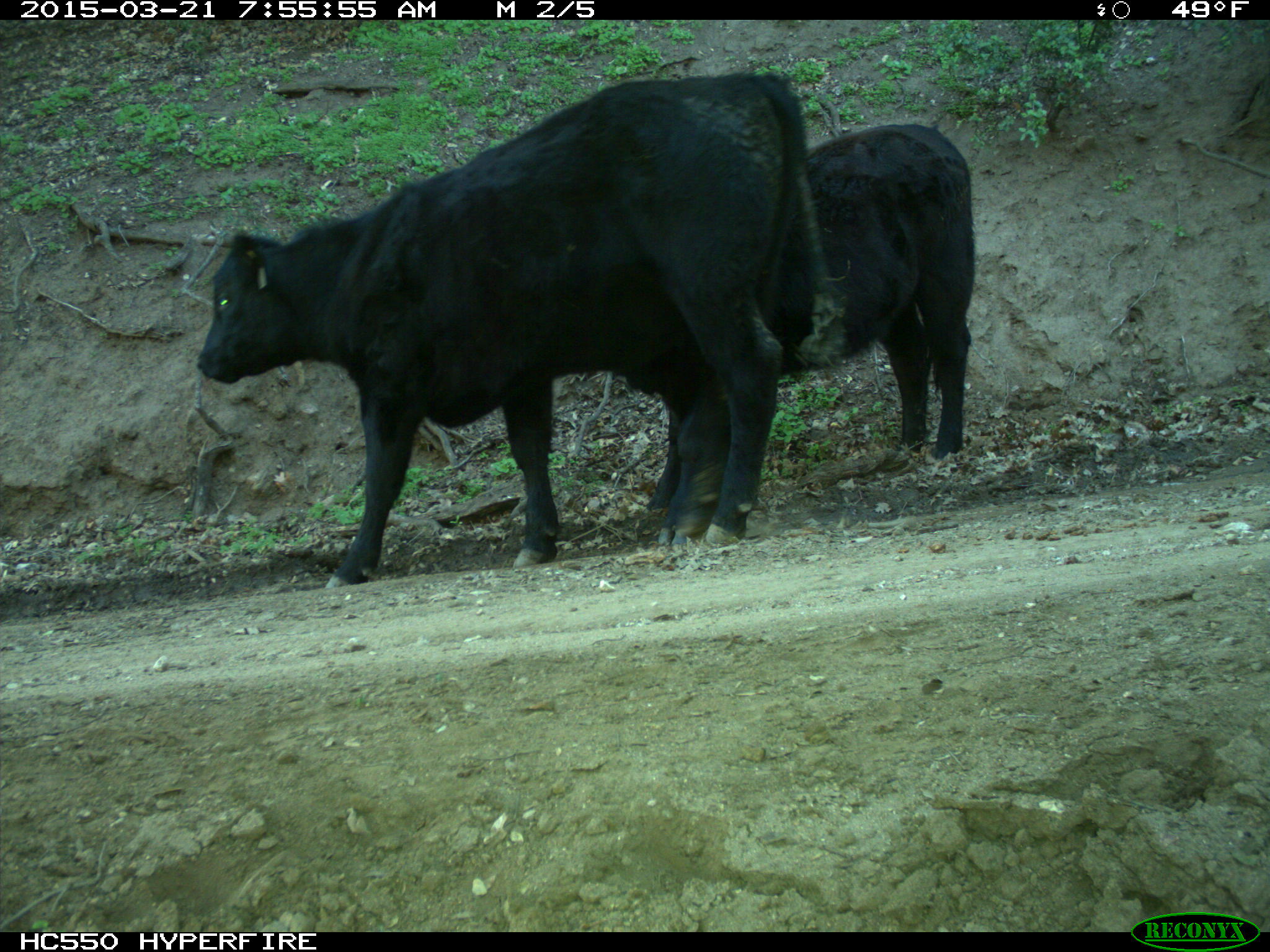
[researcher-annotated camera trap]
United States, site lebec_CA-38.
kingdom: Animalia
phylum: Chordata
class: Mammalia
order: Artiodactyla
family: Bovidae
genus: Bos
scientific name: Bos taurus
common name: domestic cow